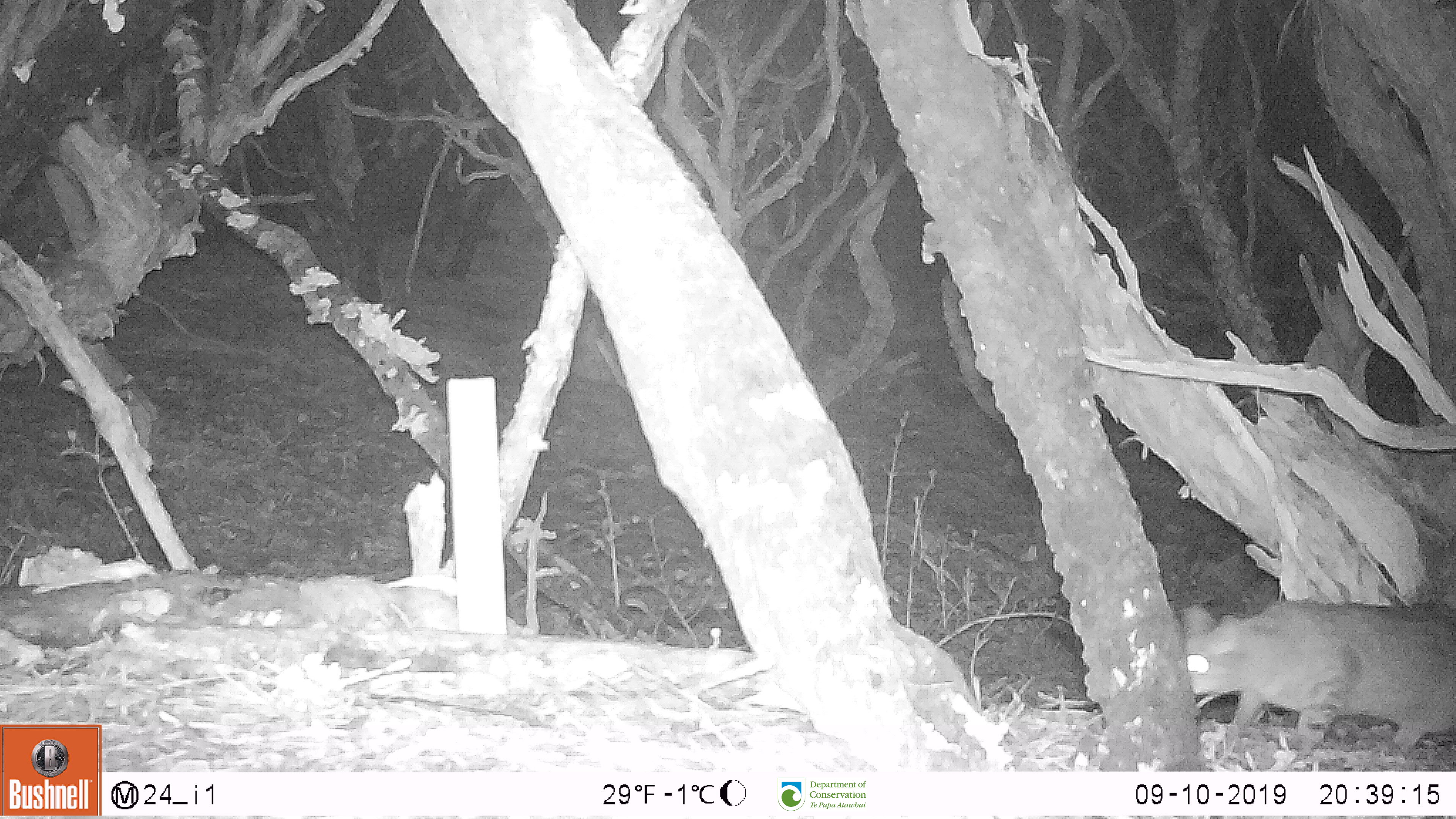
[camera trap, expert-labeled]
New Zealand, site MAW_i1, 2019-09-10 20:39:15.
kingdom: Animalia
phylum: Chordata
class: Mammalia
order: Carnivora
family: Felidae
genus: Felis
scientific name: Felis catus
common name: domestic cat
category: cat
Cat (domestic cat) (Felis catus).